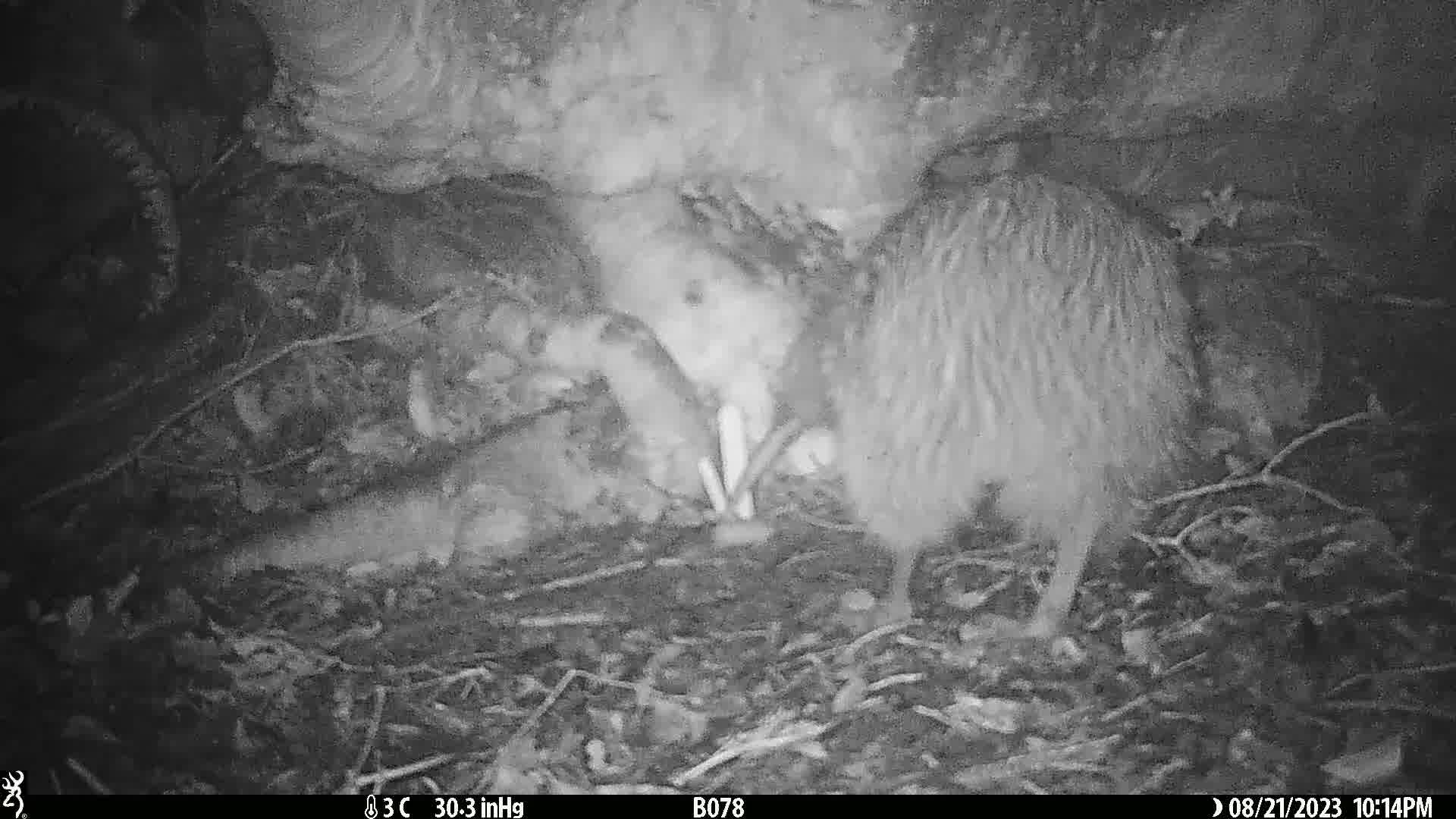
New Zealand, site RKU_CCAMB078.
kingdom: Animalia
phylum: Chordata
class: Aves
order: Apterygiformes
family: Apterygidae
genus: Apteryx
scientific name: Apteryx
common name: kiwi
Kiwi (Apteryx).